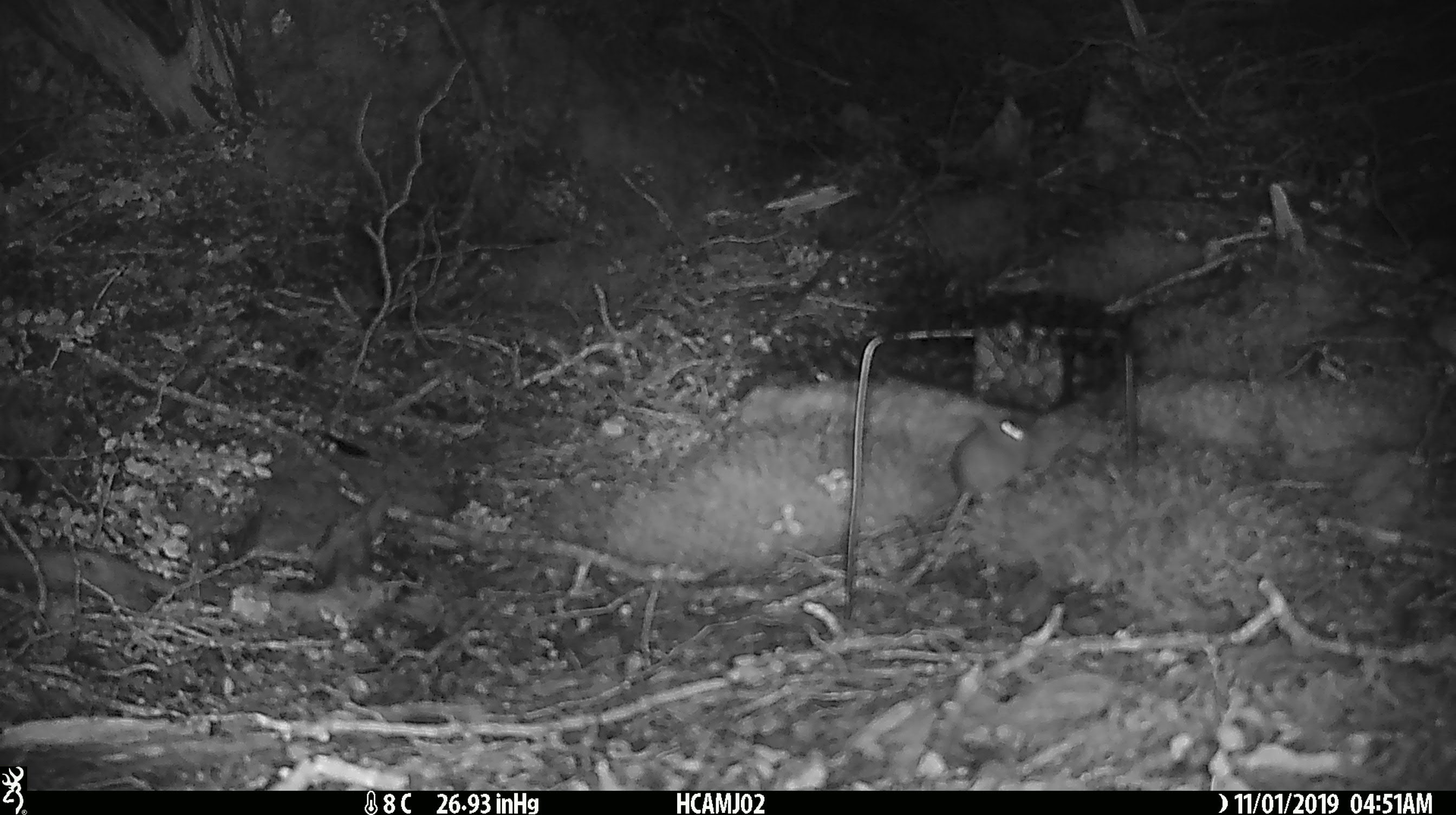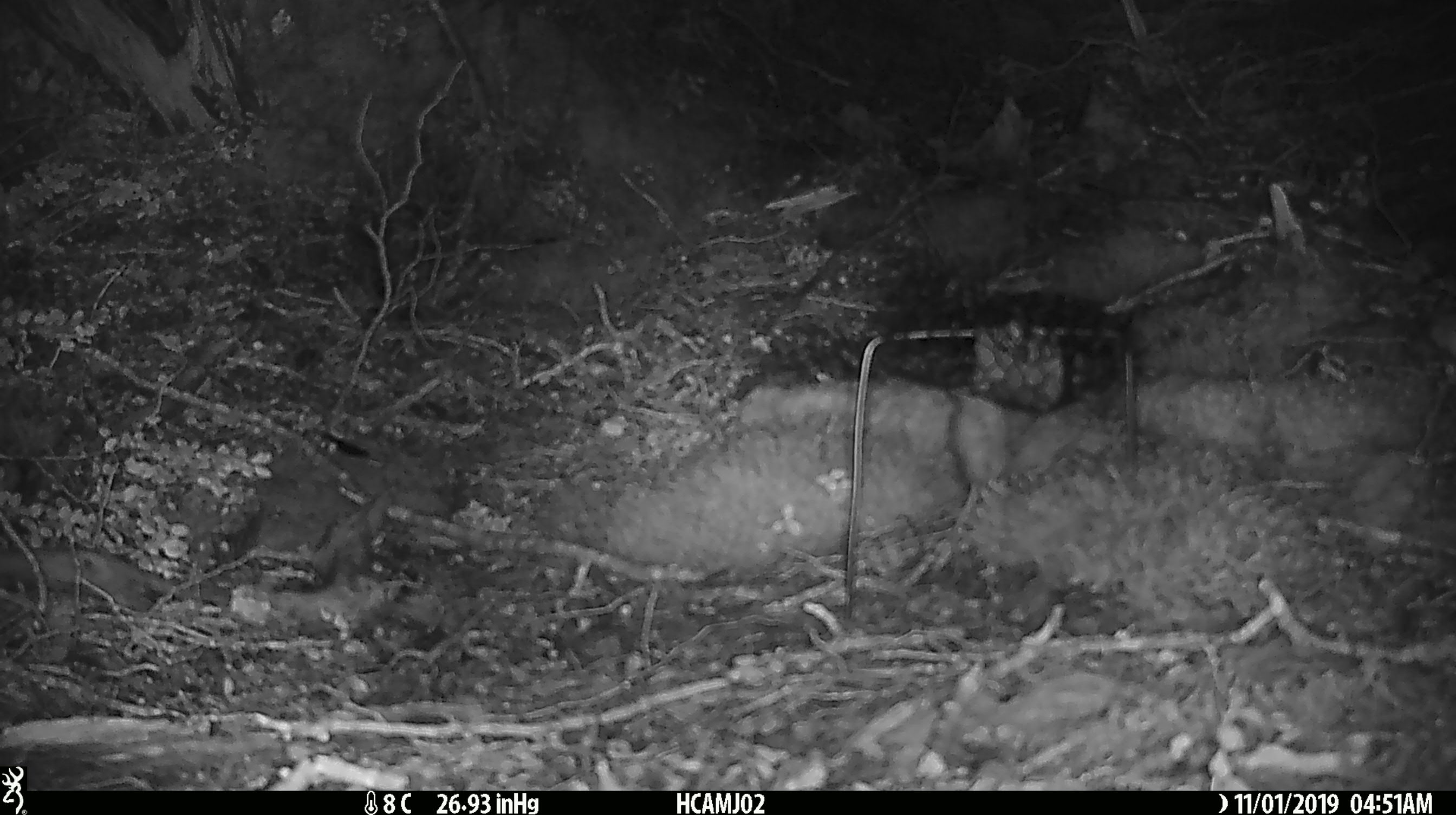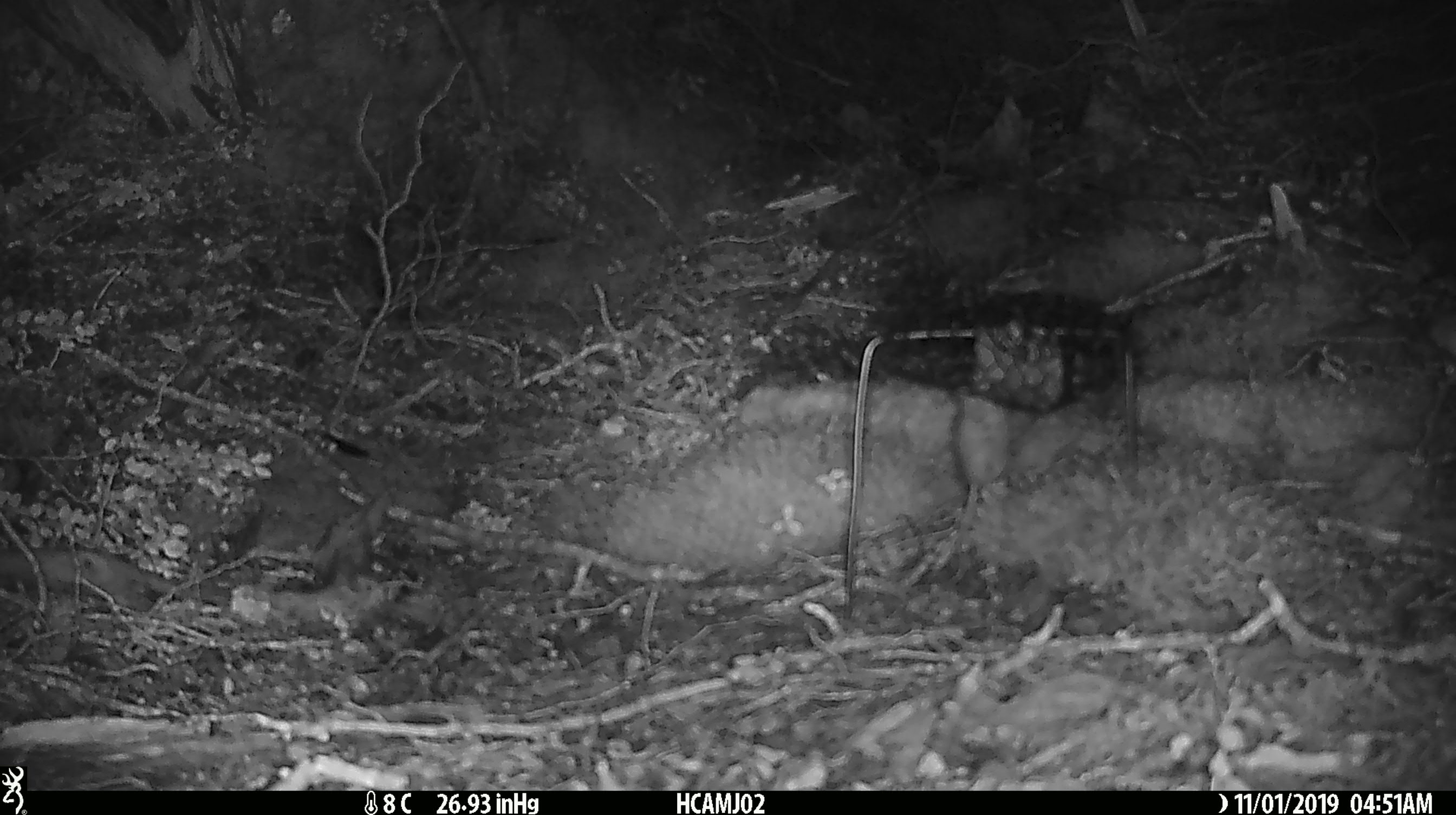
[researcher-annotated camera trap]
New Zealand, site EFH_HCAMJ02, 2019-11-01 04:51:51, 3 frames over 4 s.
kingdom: Animalia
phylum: Chordata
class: Mammalia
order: Rodentia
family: Muridae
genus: Mus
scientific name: Mus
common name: mouse